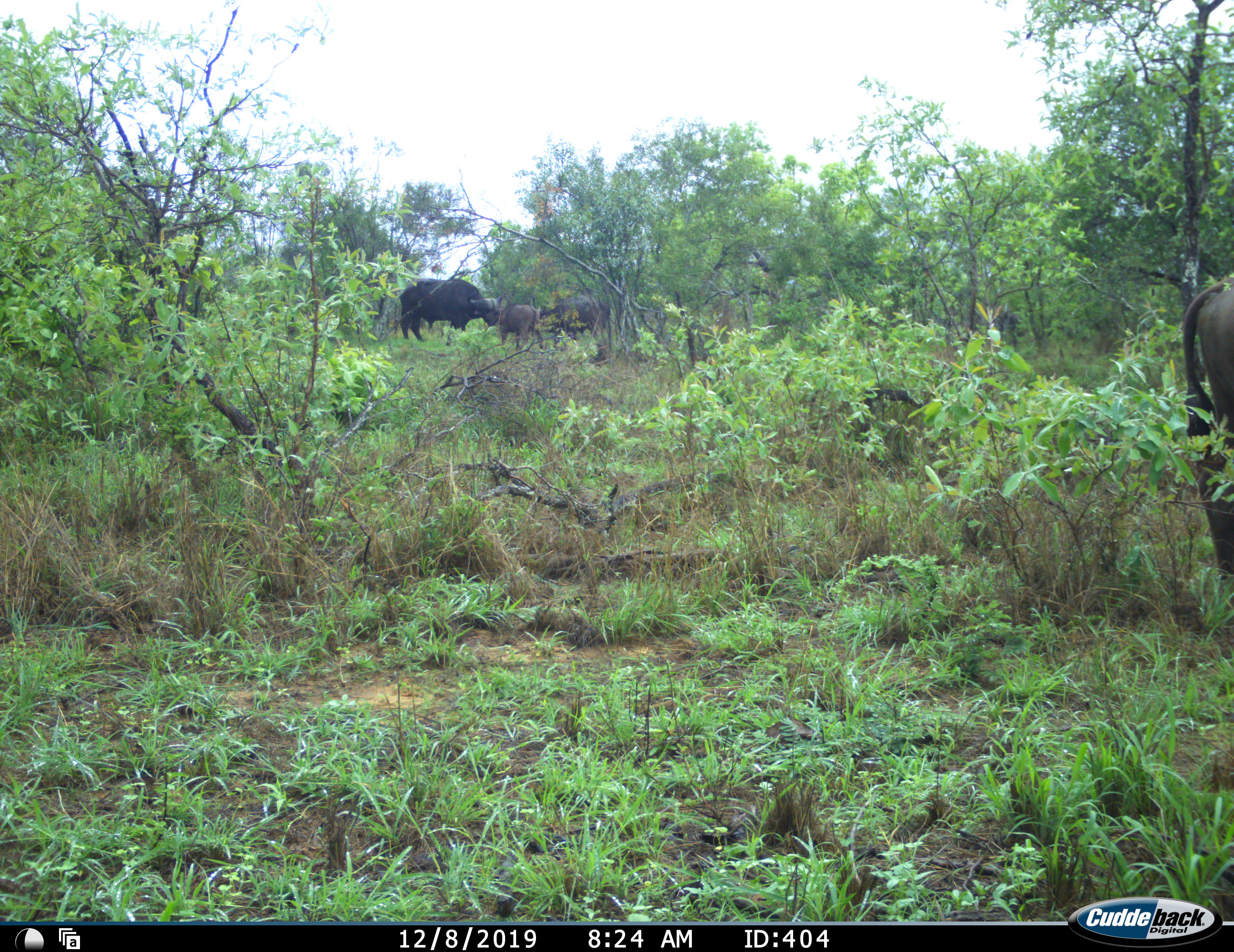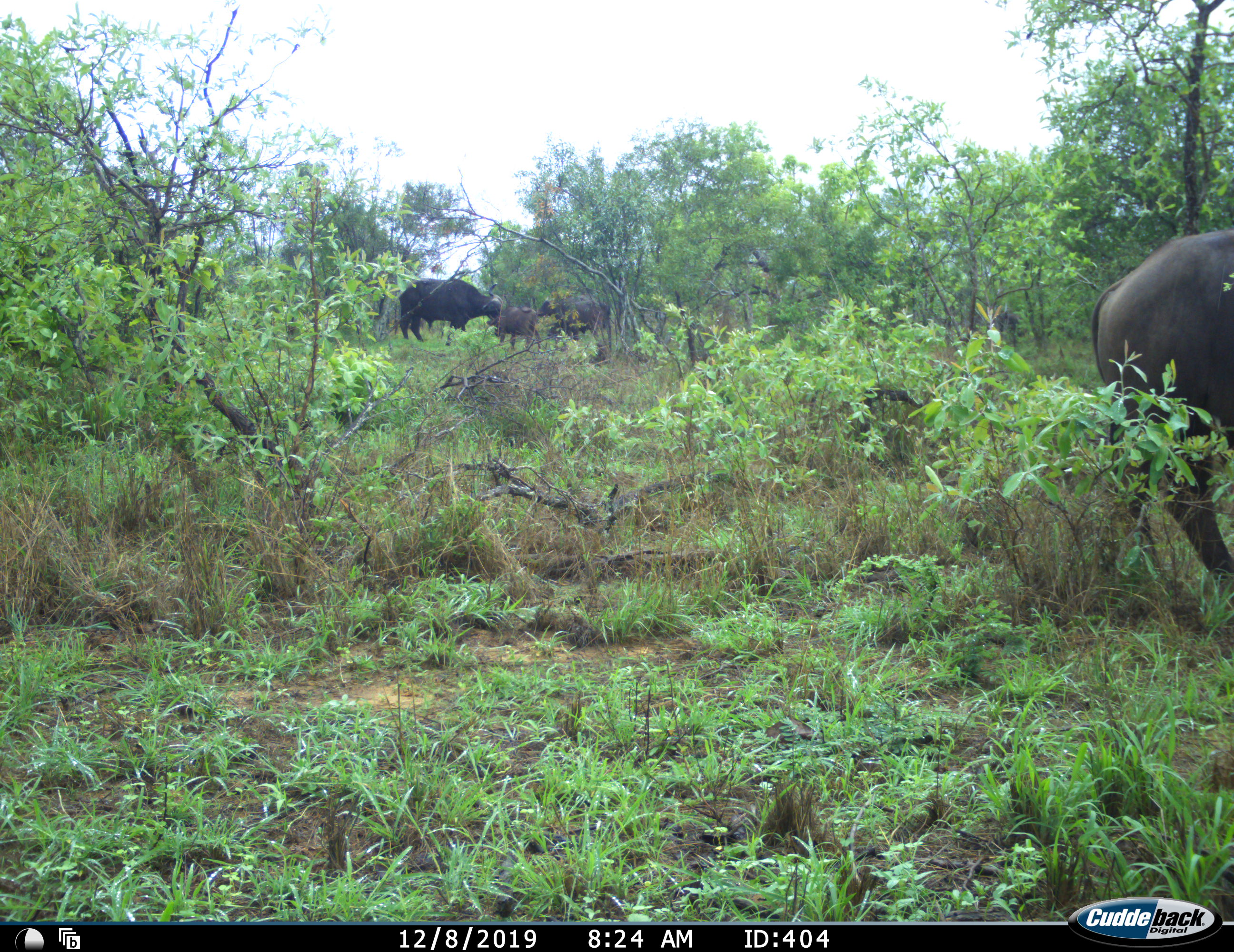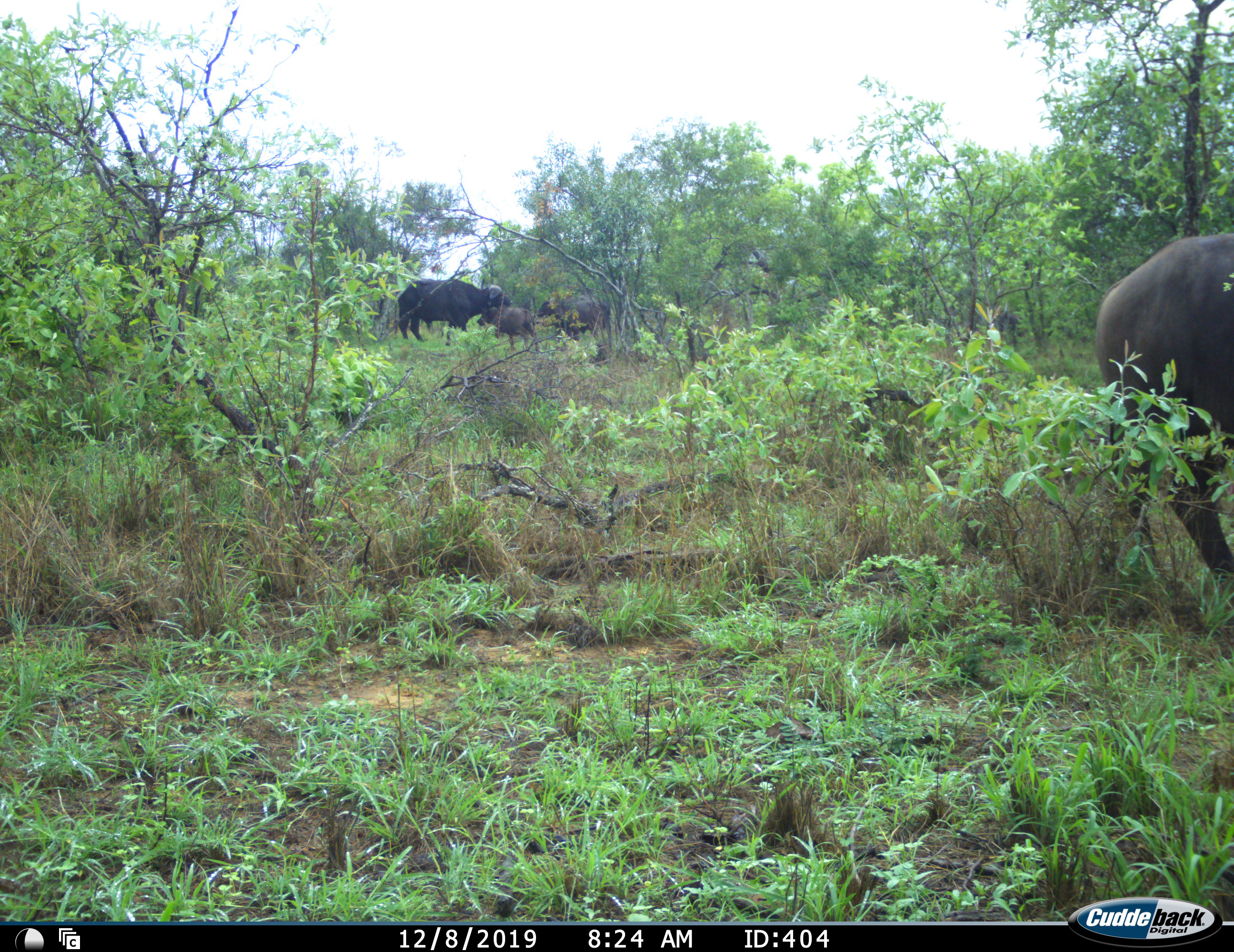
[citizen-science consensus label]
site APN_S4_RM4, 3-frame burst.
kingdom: Animalia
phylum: Chordata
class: Mammalia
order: Artiodactyla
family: Bovidae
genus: Syncerus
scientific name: Syncerus caffer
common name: african buffalo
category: buffalo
Buffalo (african buffalo) (Syncerus caffer), count 4. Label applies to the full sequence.